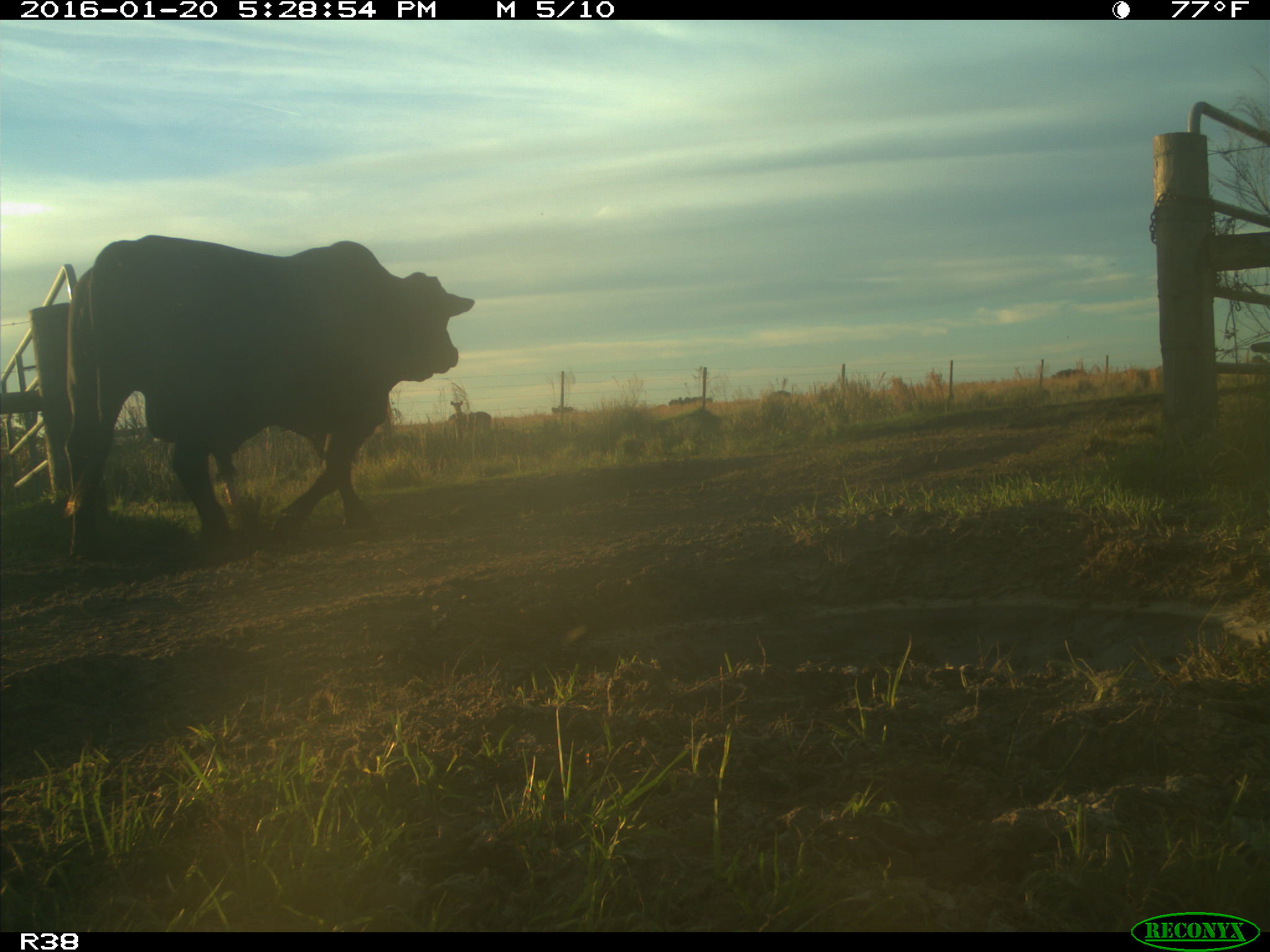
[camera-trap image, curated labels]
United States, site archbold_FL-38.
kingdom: Animalia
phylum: Chordata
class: Mammalia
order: Artiodactyla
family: Bovidae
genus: Bos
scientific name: Bos taurus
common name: domestic cow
Bos taurus (domestic cow).